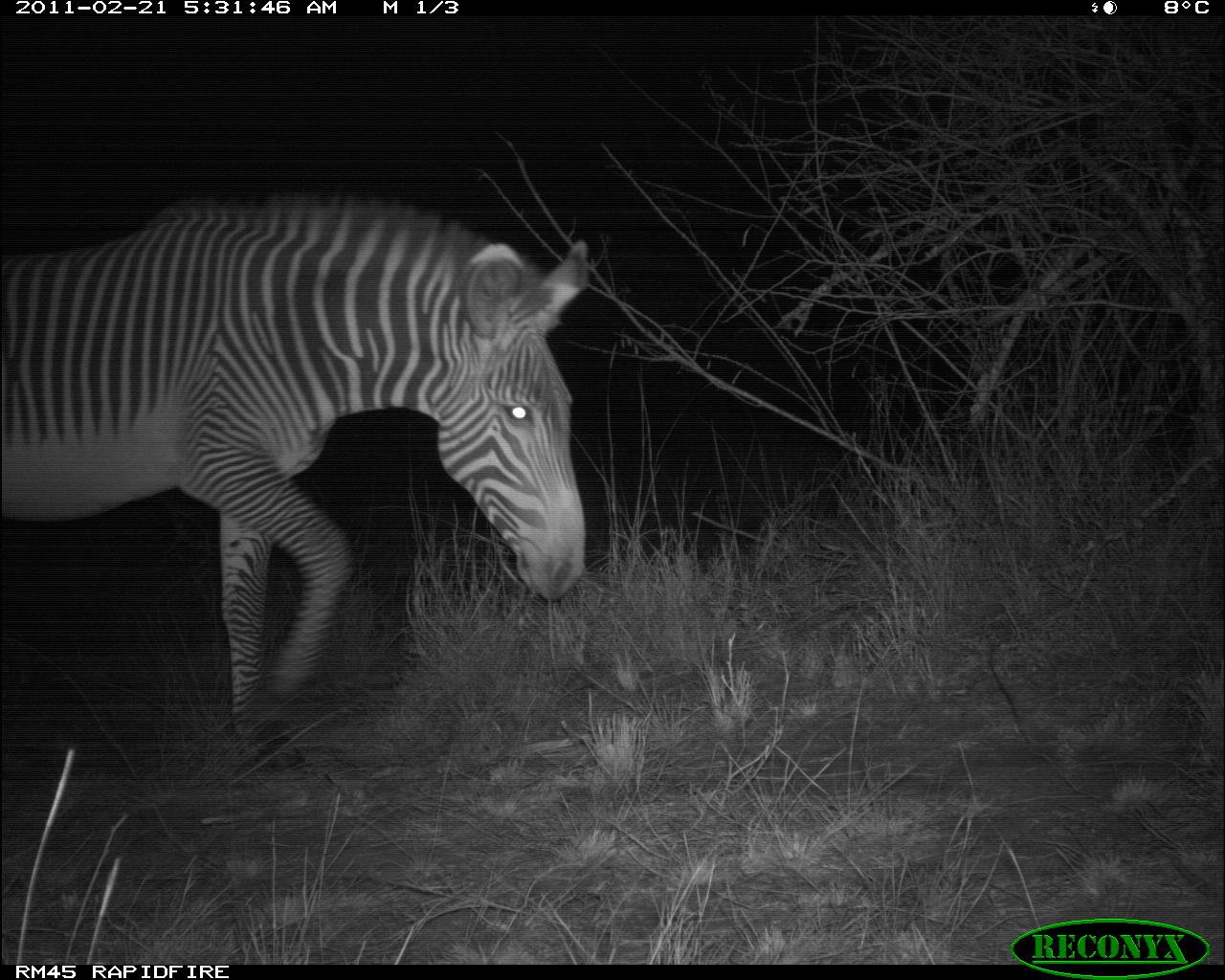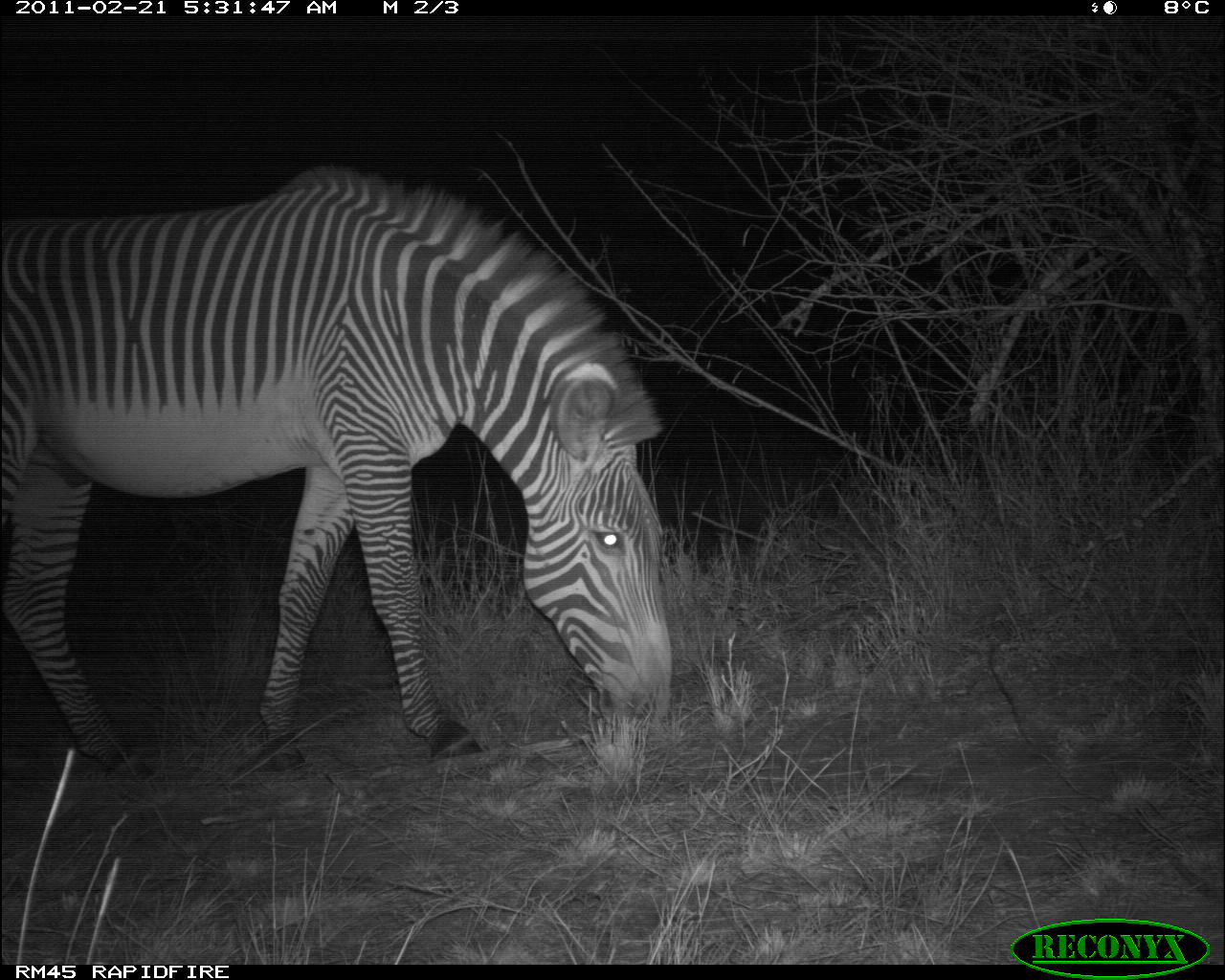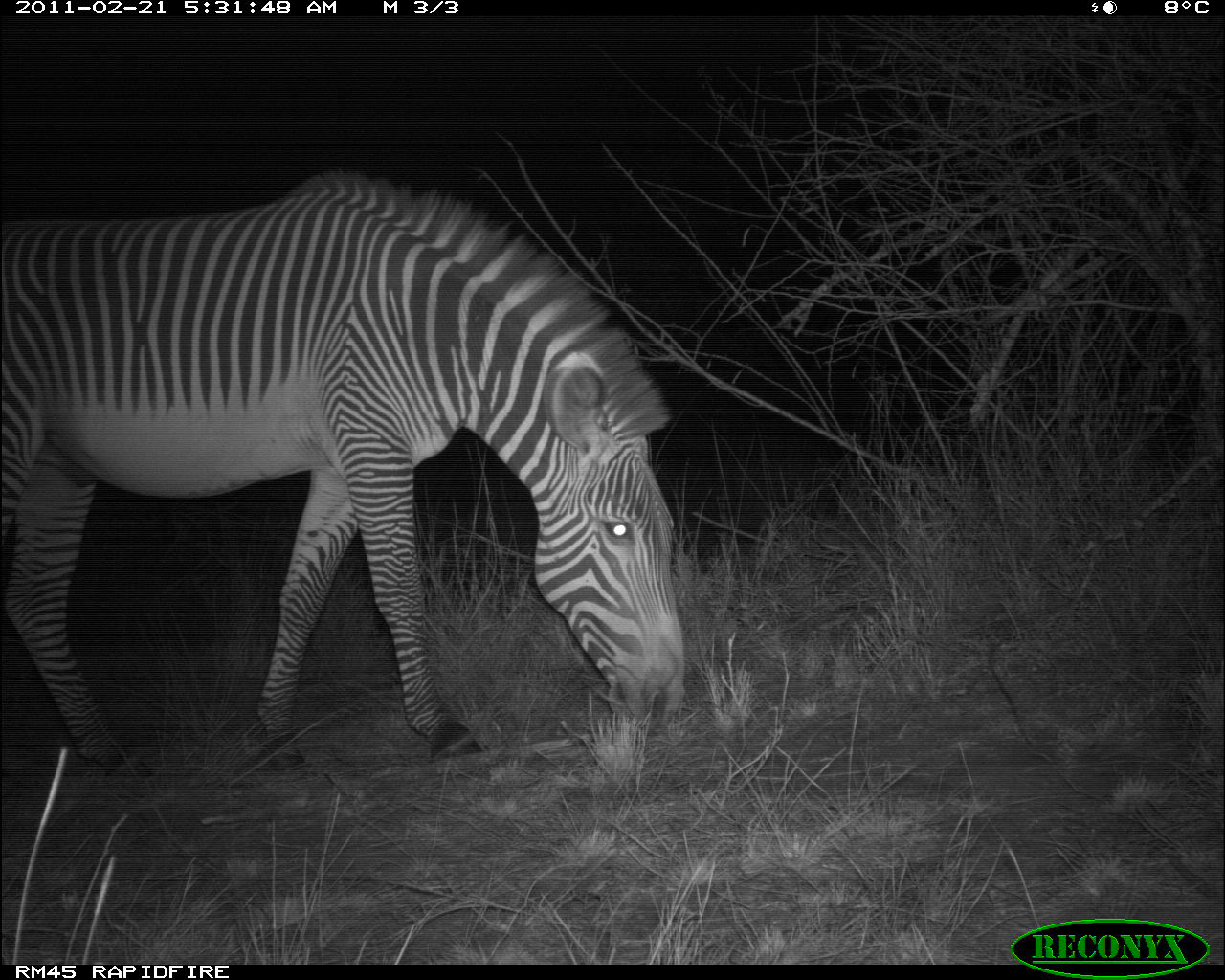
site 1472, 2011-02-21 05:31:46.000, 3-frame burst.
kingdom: Animalia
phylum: Chordata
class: Mammalia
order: Perissodactyla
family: Equidae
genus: Equus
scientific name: Equus grevyi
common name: grévy's zebra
Equus grevyi (grévy's zebra), count 1.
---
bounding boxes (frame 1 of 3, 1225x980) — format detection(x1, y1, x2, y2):
equus grevyi: detection(1, 183, 589, 749)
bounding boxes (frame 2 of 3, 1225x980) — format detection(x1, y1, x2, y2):
equus grevyi: detection(1, 162, 674, 782)